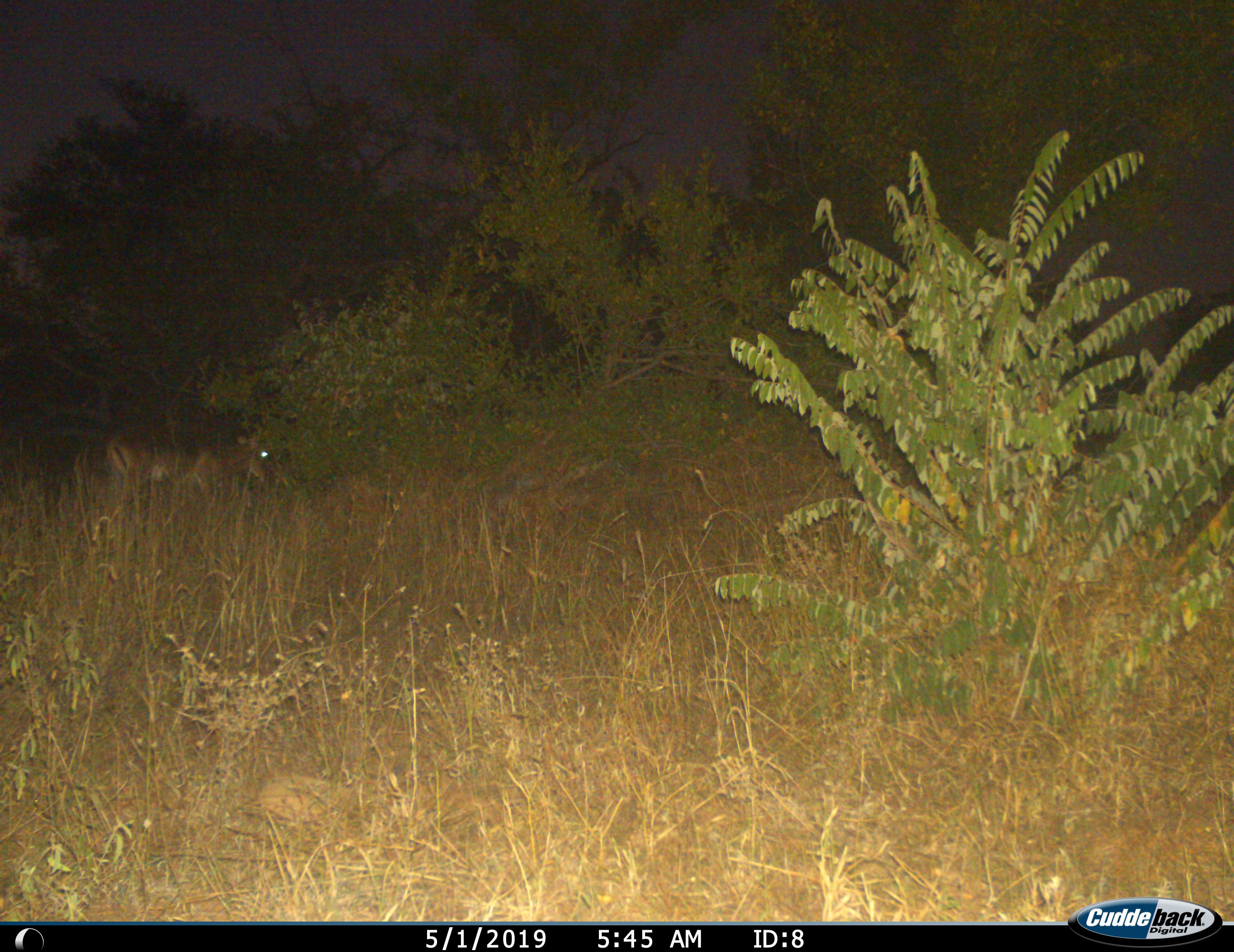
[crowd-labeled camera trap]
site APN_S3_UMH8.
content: unidentified animal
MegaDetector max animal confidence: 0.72